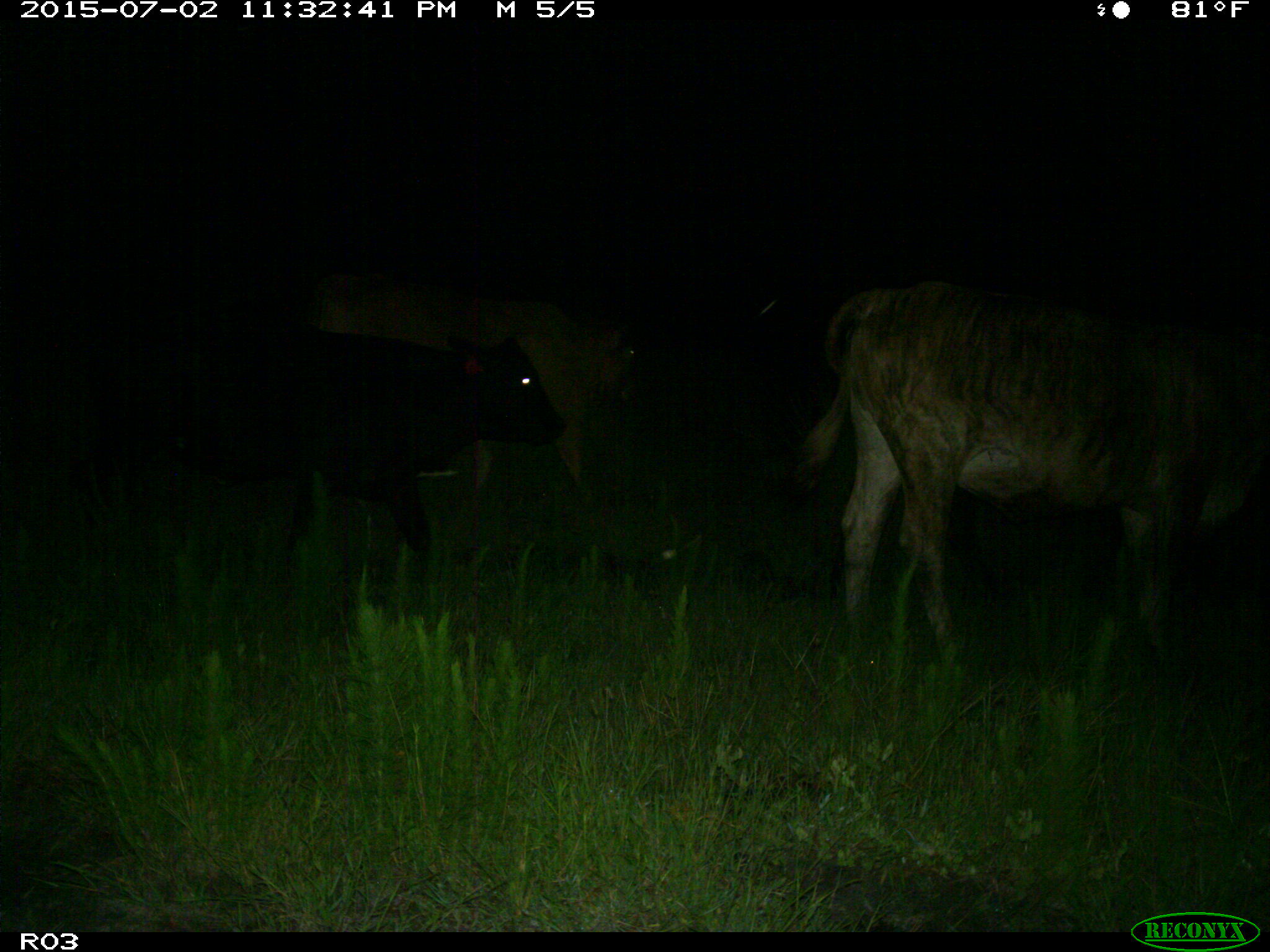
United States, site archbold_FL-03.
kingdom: Animalia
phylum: Chordata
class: Mammalia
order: Artiodactyla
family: Bovidae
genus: Bos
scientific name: Bos taurus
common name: domestic cow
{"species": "Bos taurus (domestic cow)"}